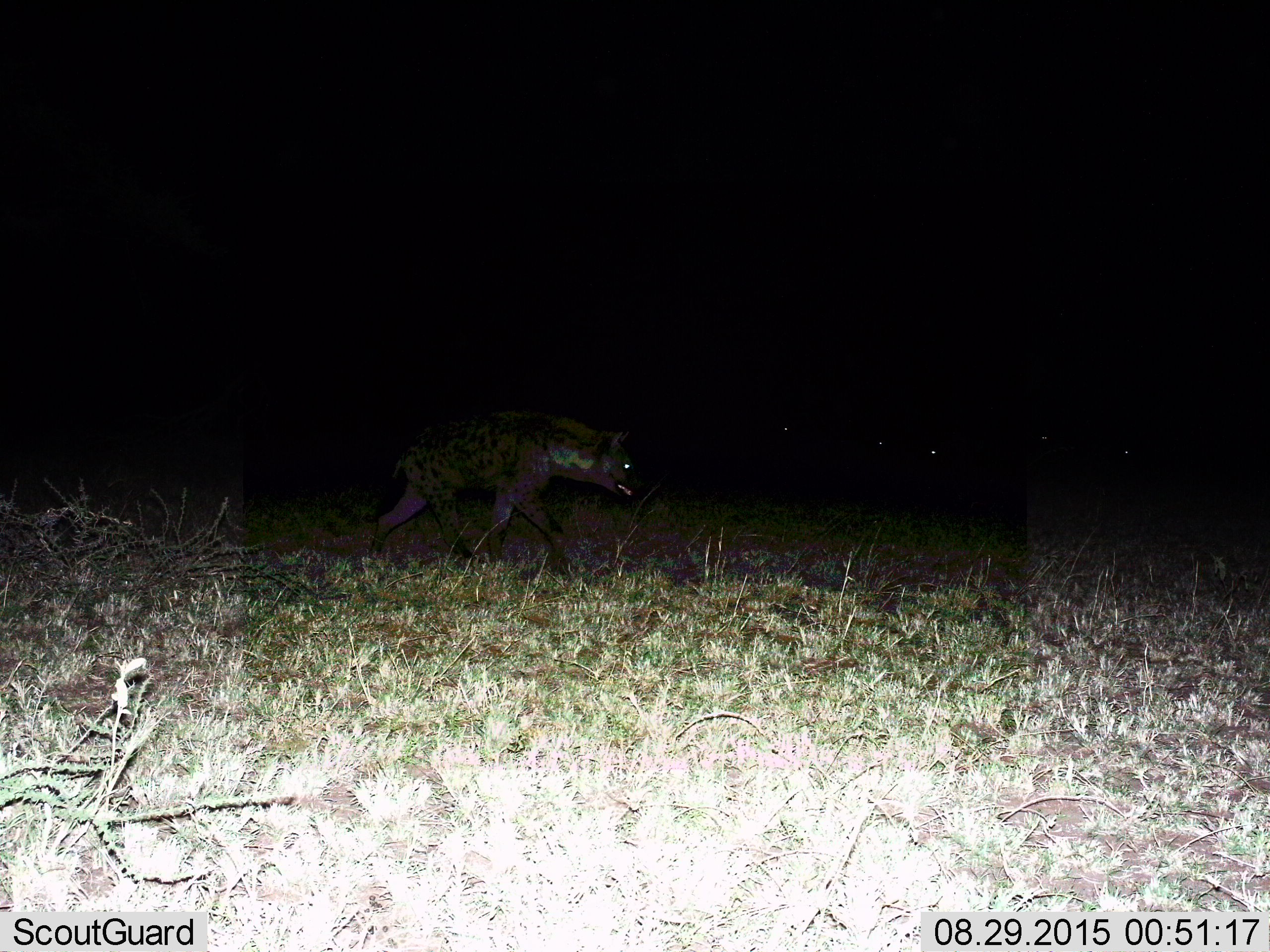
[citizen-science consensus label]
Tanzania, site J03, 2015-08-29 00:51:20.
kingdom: Animalia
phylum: Chordata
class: Mammalia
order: Carnivora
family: Hyaenidae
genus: Crocuta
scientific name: Crocuta crocuta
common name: spotted hyena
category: hyenaspotted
Hyenaspotted (spotted hyena) (Crocuta crocuta), count 1. Behavior (volunteer vote fractions): standing 10%, resting 0%, moving 90%, interacting 0%. Young present (vote fraction): 0%. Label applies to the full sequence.